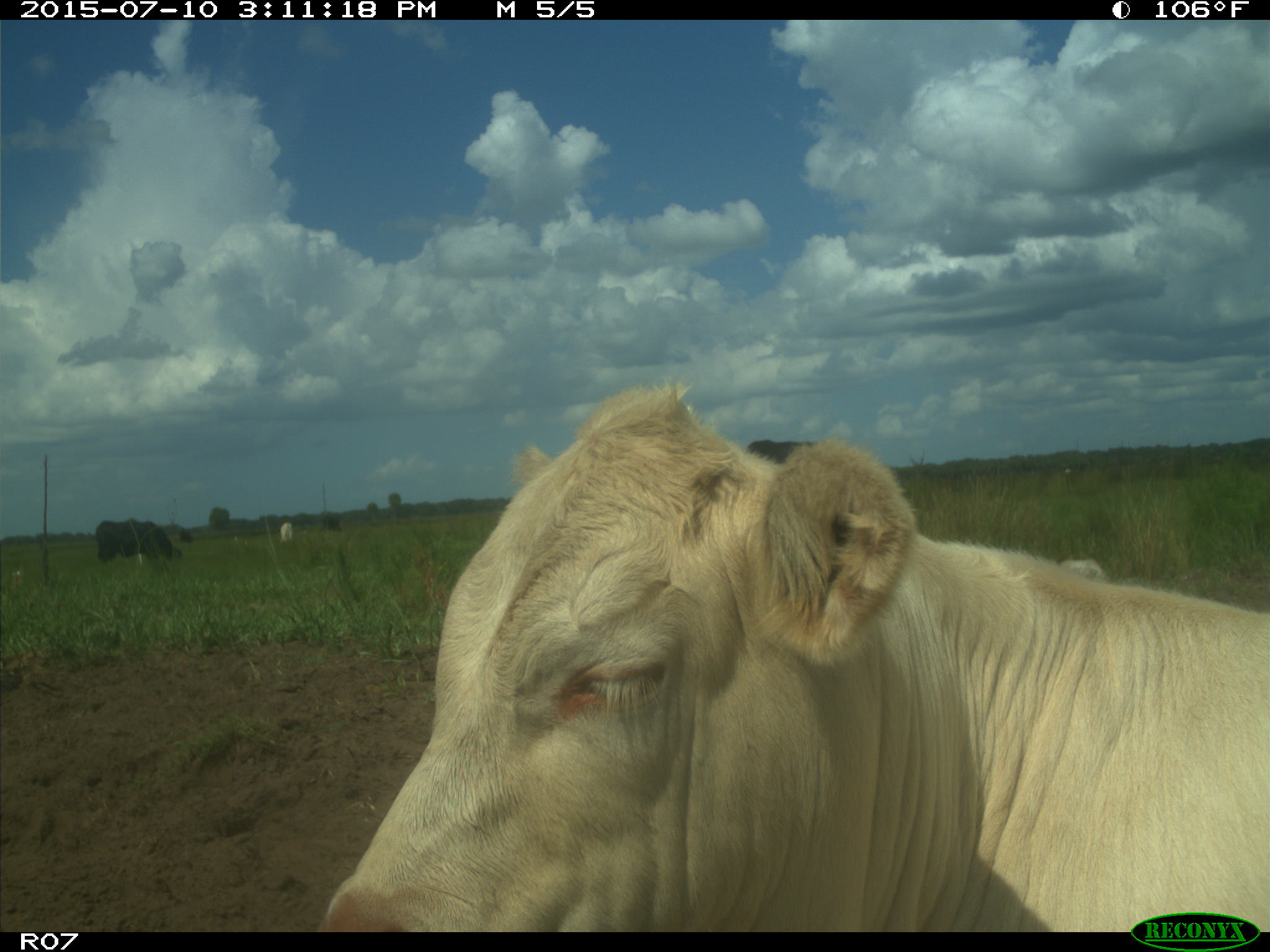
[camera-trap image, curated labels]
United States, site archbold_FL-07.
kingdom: Animalia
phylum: Chordata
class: Mammalia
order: Artiodactyla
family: Bovidae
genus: Bos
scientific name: Bos taurus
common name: domestic cow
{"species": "Bos taurus (domestic cow)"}